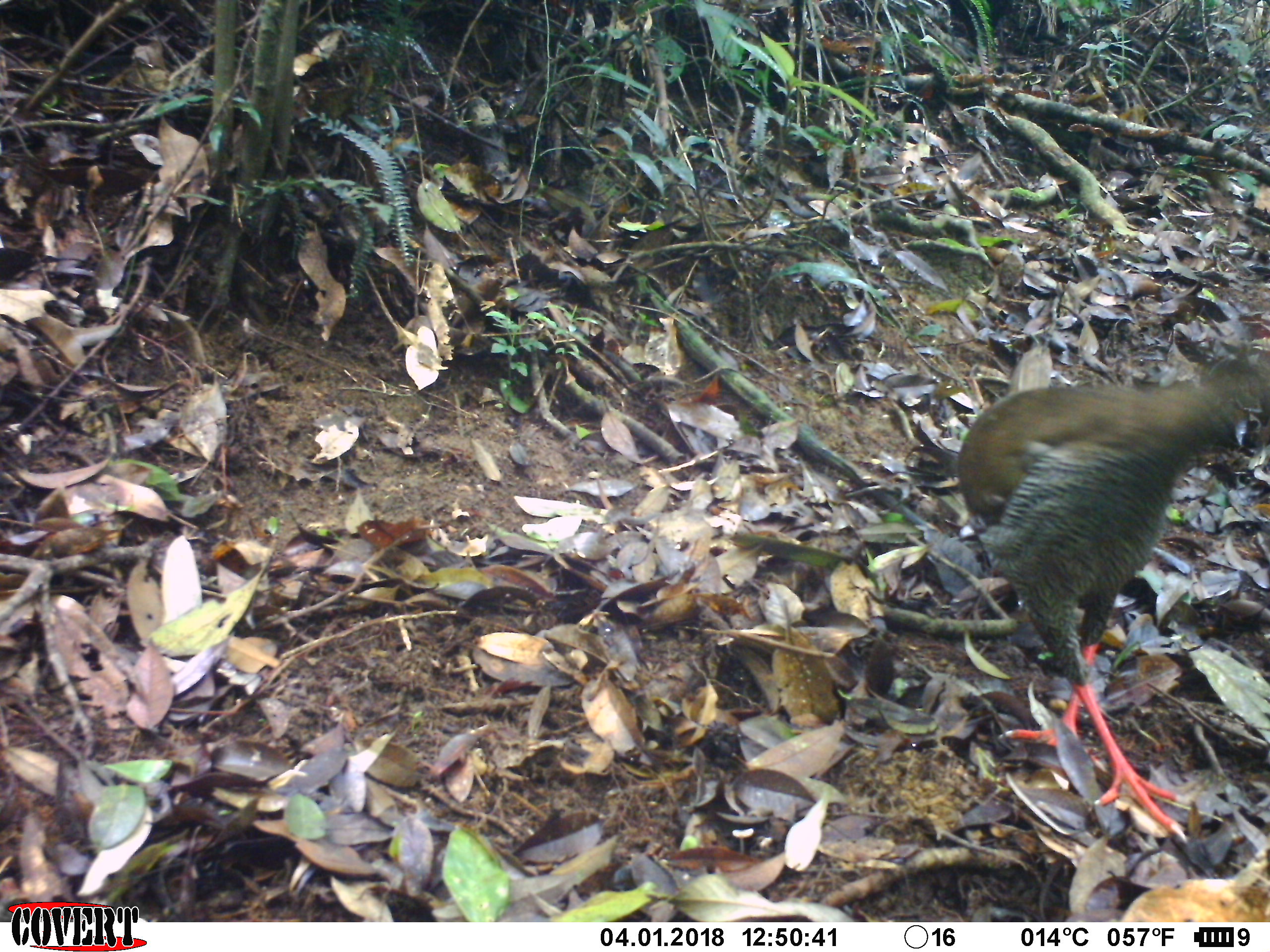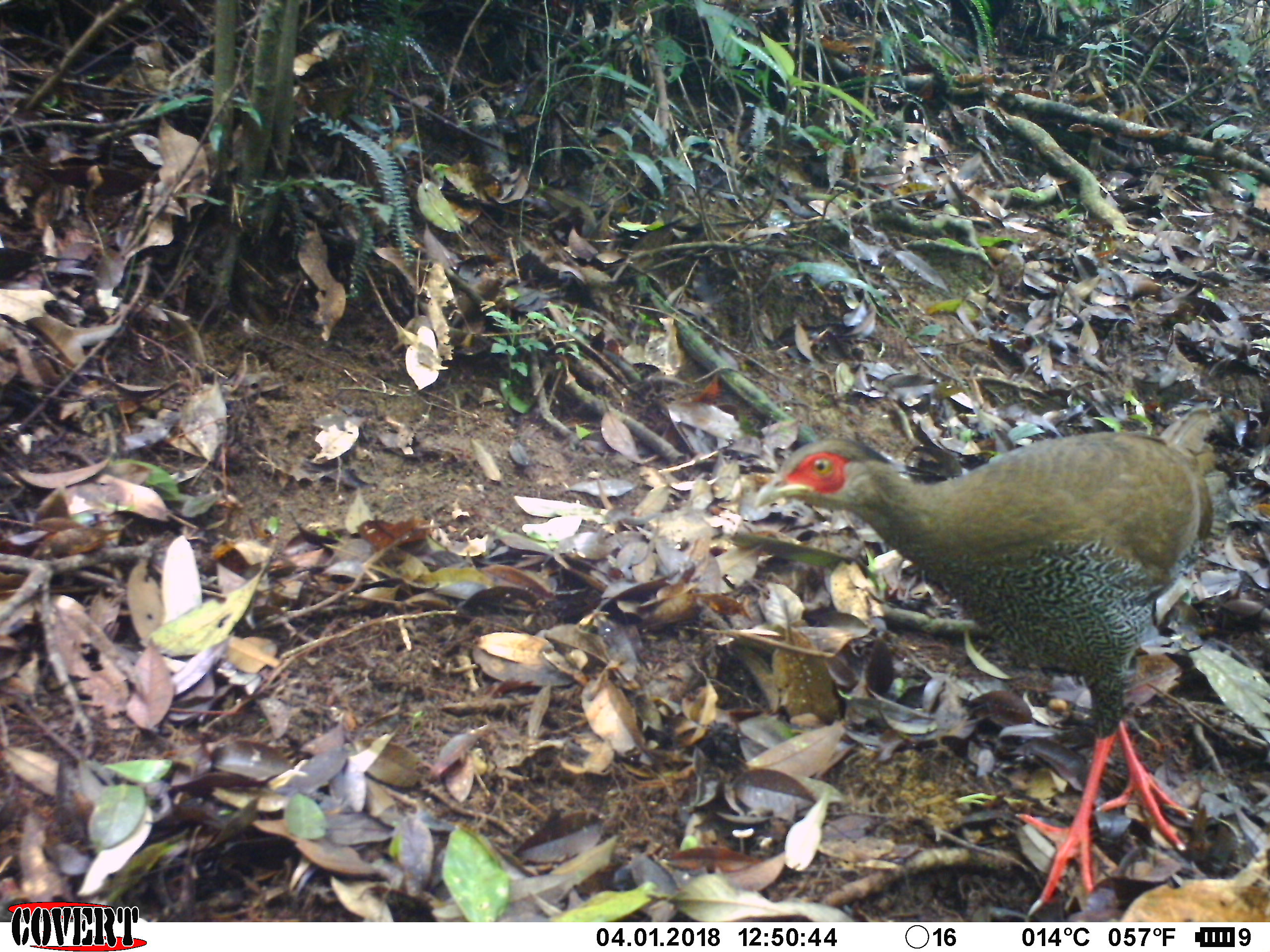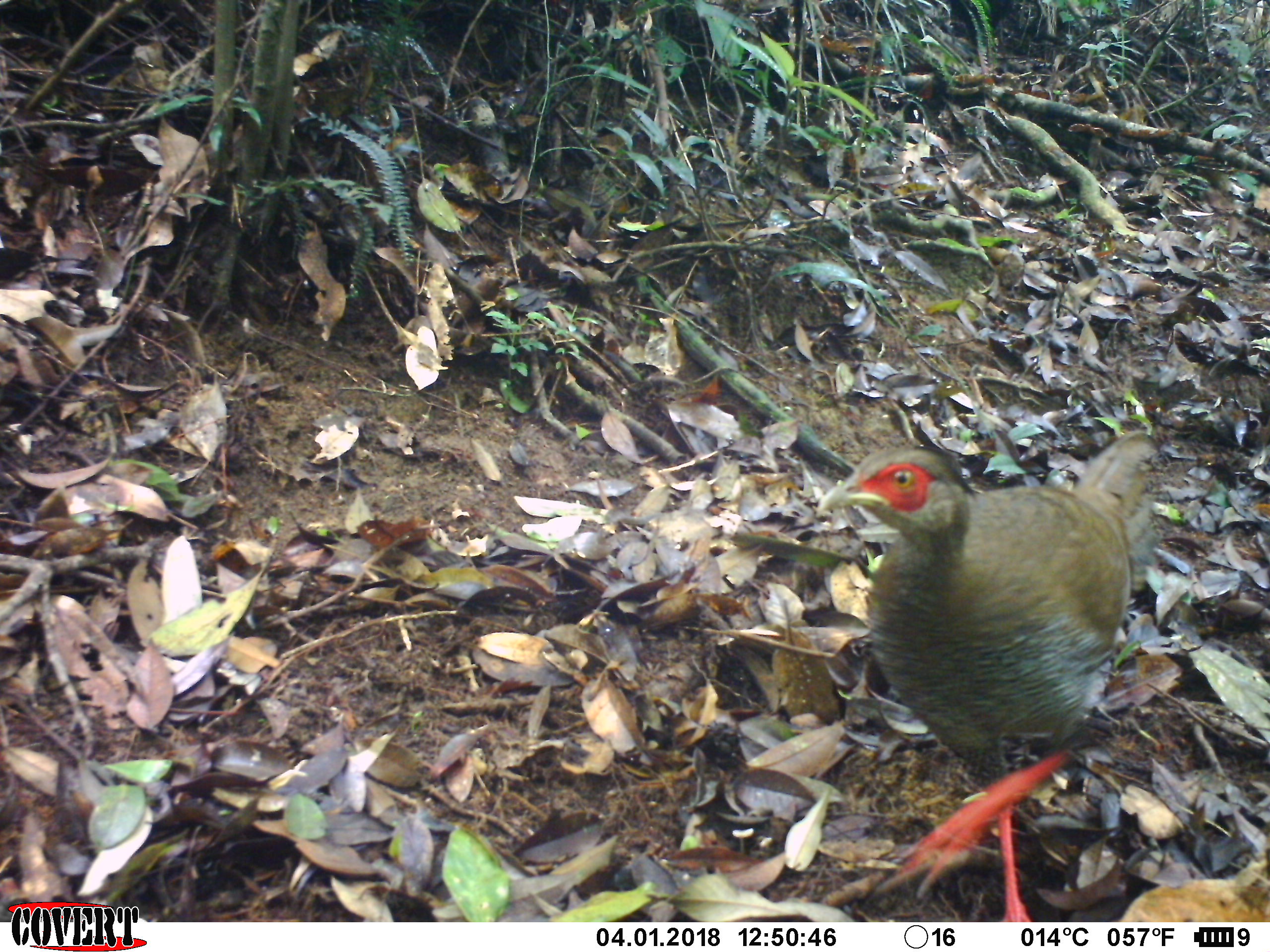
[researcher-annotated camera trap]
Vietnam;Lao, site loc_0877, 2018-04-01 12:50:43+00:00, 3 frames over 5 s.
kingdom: Animalia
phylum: Chordata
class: Aves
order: Galliformes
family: Phasianidae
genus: Lophura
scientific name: Lophura nycthemera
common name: silver pheasant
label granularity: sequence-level